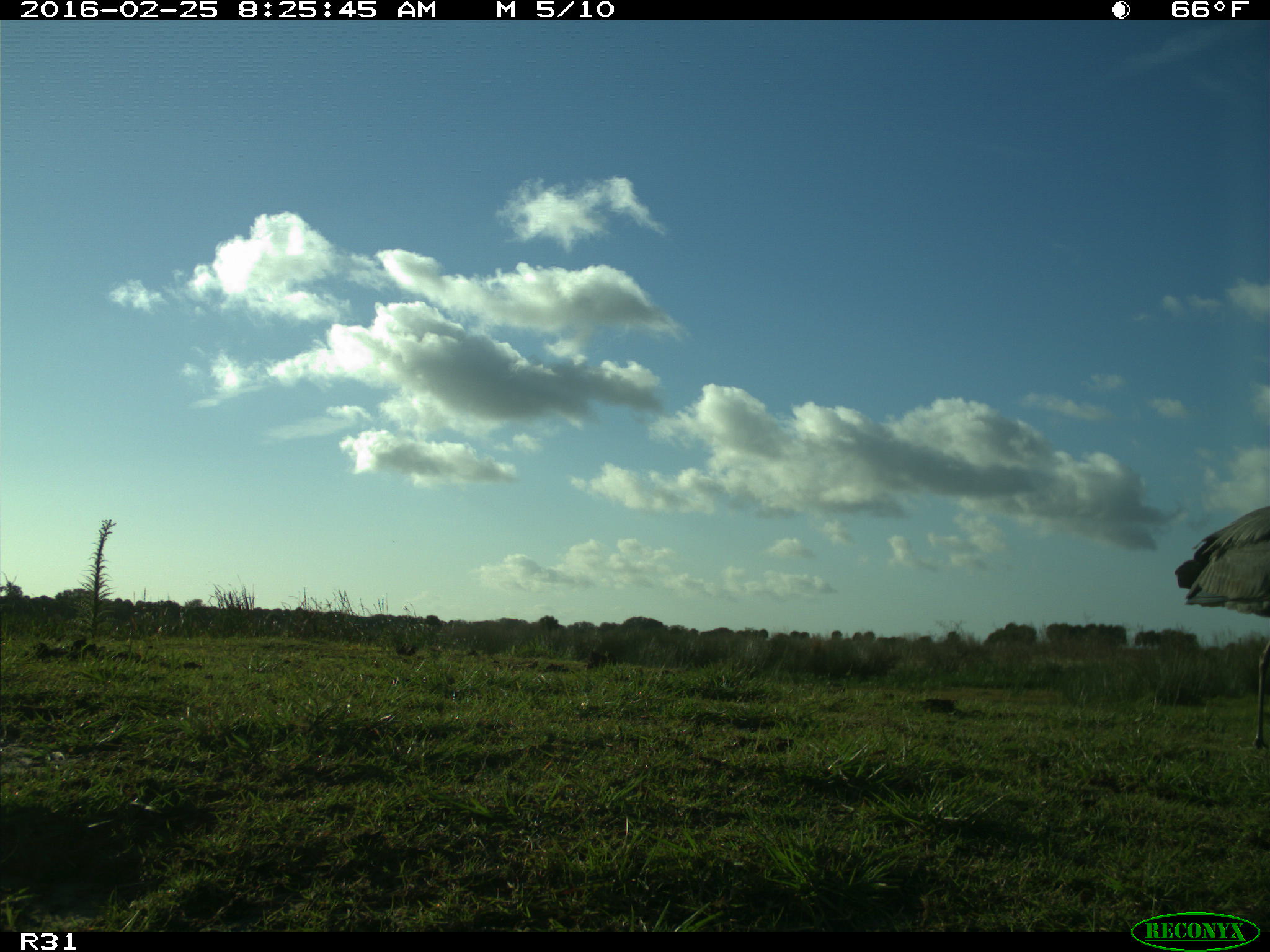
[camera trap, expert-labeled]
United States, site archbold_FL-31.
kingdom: Animalia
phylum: Chordata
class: Aves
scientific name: Aves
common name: birds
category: unidentified bird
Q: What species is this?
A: Unidentified bird (birds) (Aves).